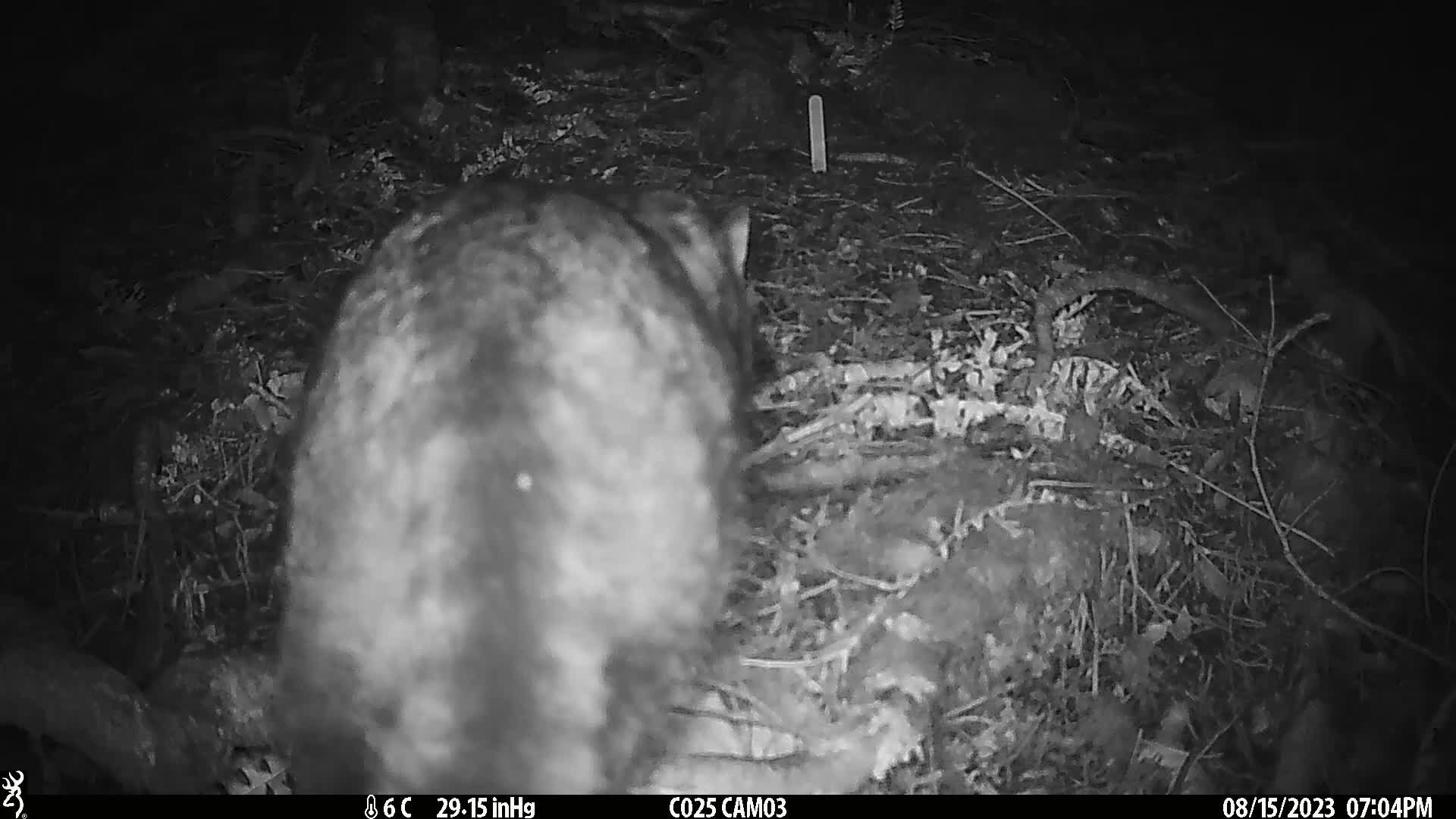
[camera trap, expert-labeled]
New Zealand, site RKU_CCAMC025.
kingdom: Animalia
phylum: Chordata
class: Mammalia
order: Carnivora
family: Felidae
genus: Felis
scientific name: Felis catus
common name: domestic cat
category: cat